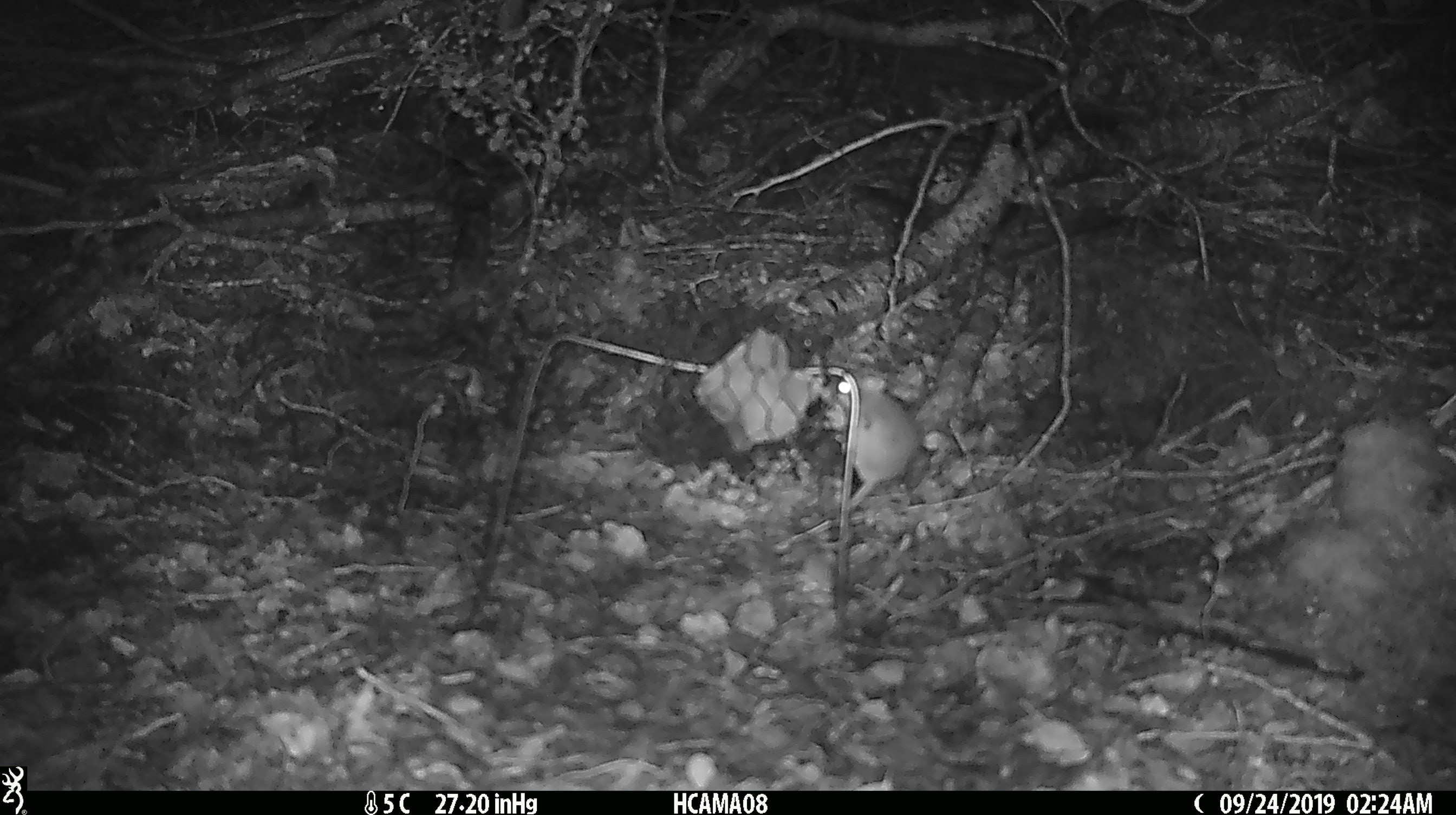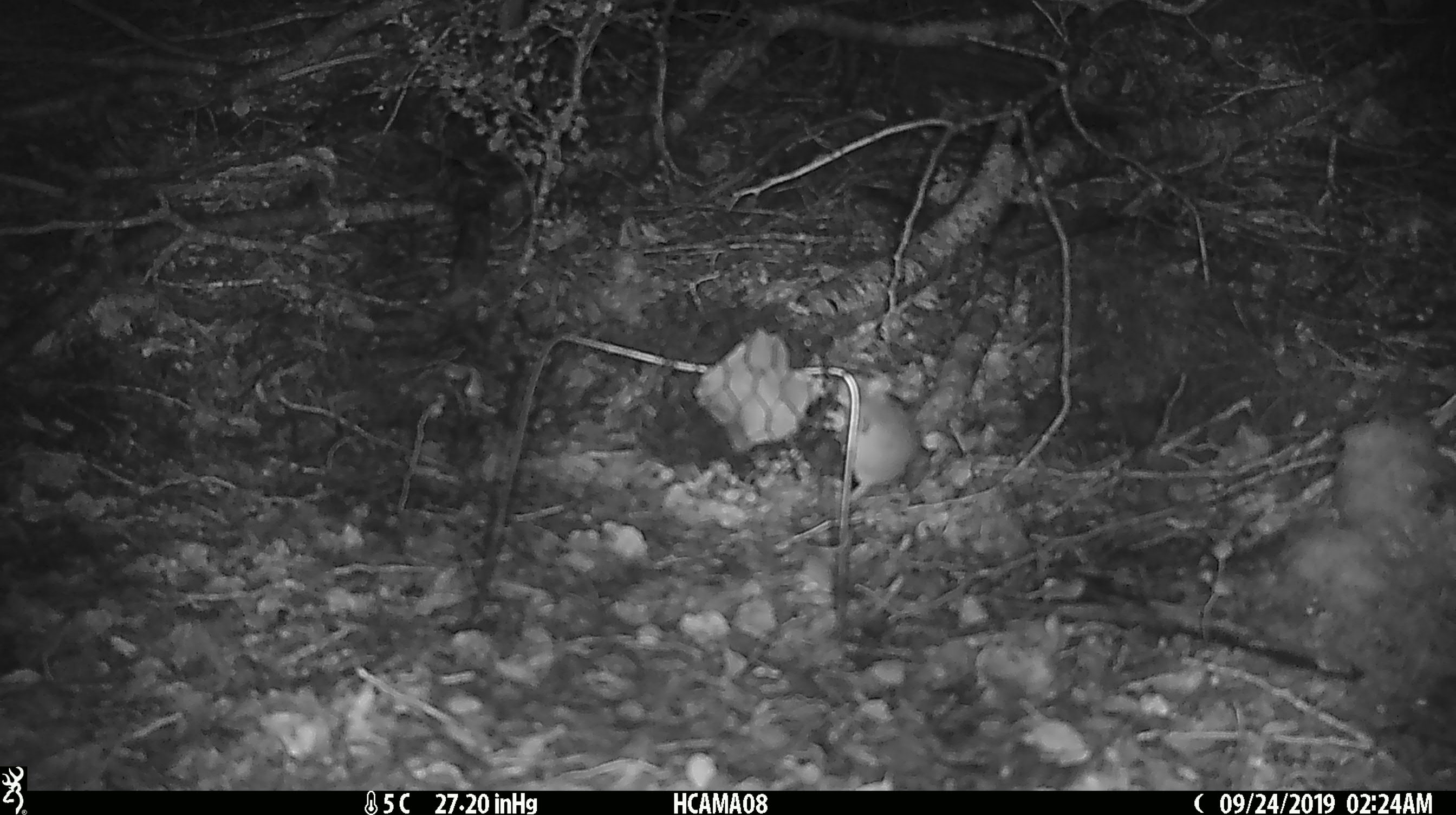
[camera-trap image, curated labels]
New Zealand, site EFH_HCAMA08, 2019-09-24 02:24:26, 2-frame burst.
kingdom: Animalia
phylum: Chordata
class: Mammalia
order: Rodentia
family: Muridae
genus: Mus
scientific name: Mus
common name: mouse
Mouse (Mus).